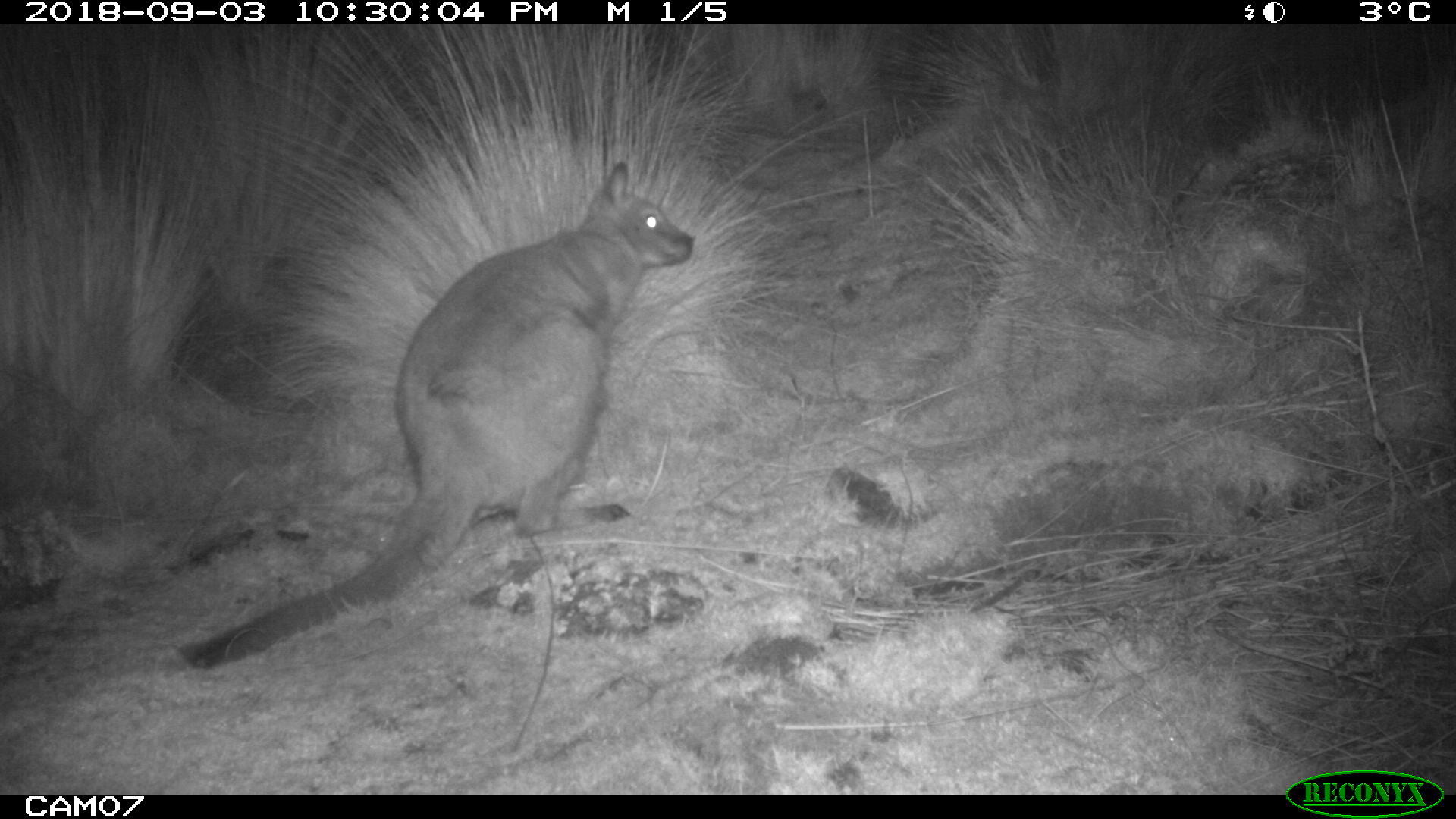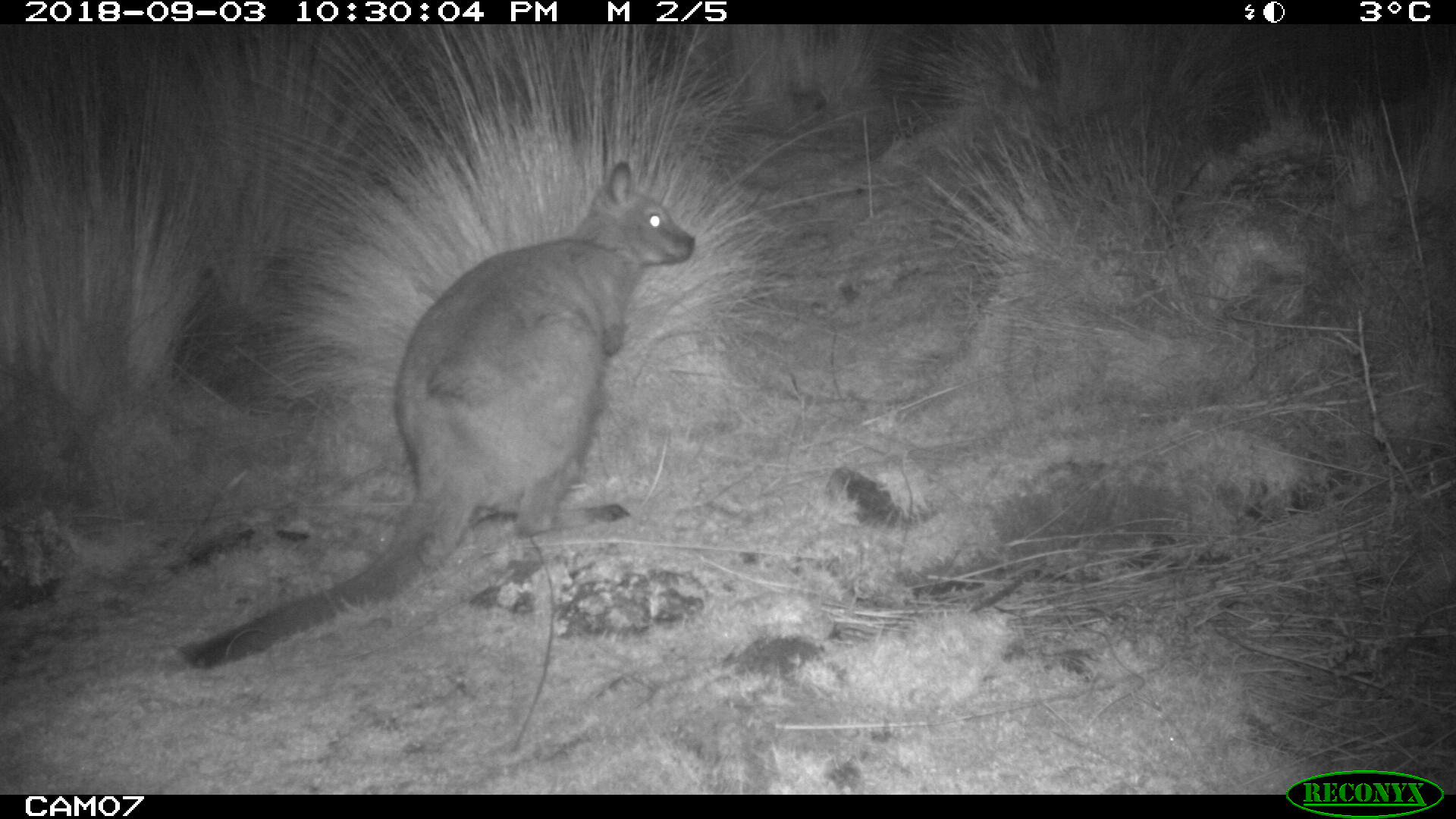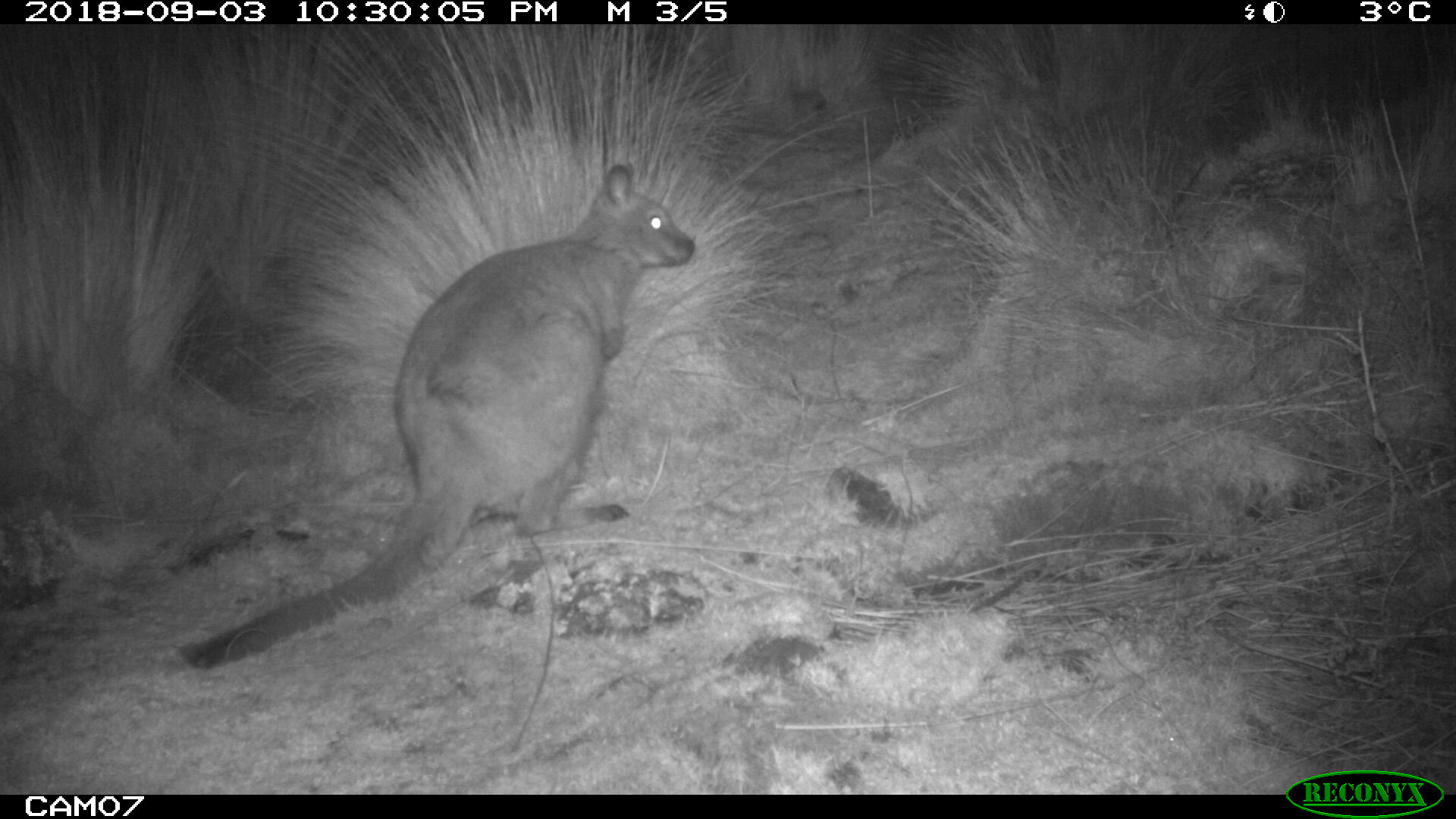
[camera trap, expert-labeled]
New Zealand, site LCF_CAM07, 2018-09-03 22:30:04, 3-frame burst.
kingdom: Animalia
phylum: Chordata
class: Mammalia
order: Diprotodontia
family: Macropodidae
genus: Notamacropus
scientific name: Notamacropus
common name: wallaby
Wallaby (Notamacropus).